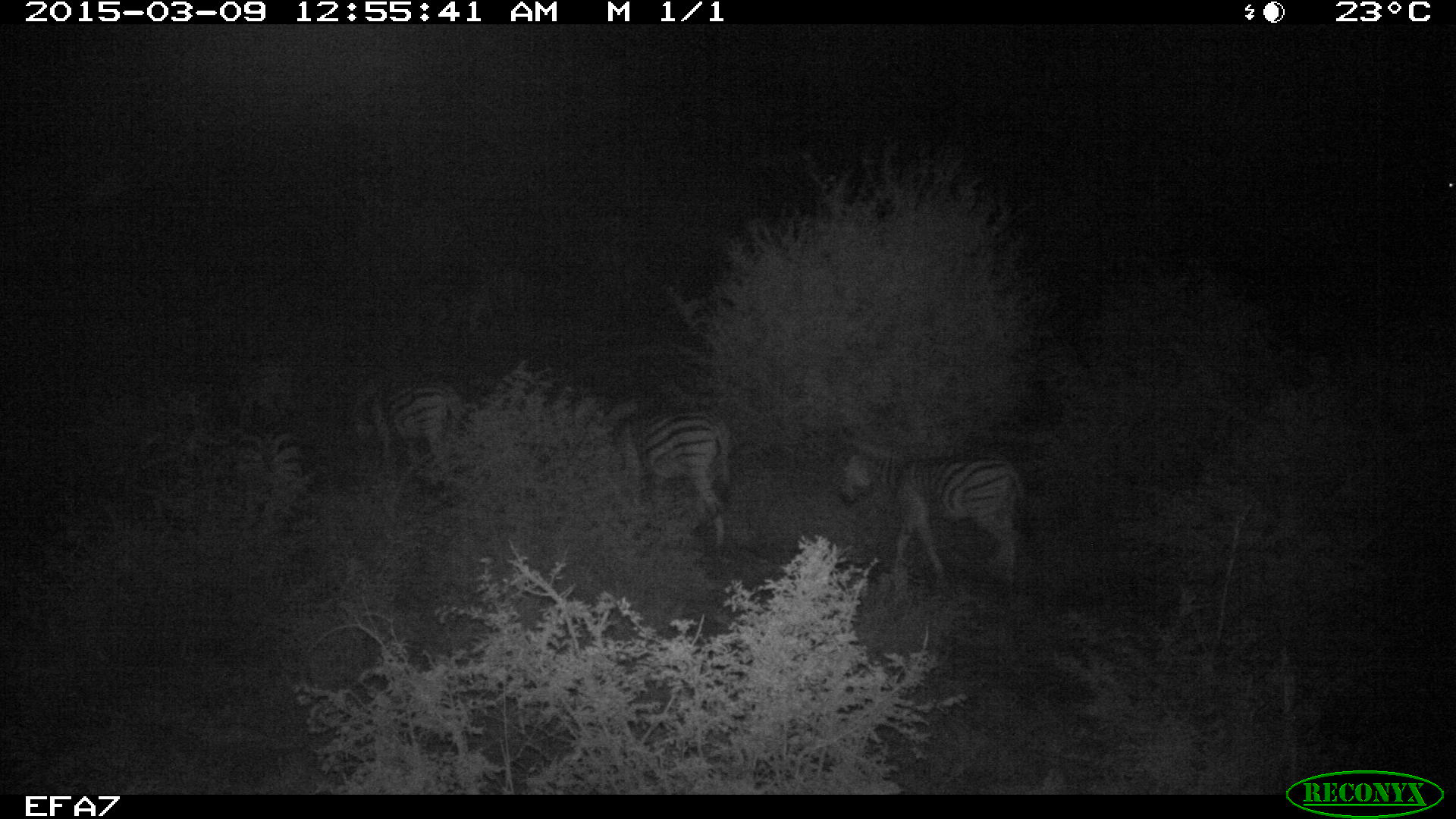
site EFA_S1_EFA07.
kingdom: Animalia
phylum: Chordata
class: Mammalia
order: Perissodactyla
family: Equidae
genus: Equus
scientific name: Equus quagga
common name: plains zebra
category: zebraplains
Zebraplains (plains zebra) (Equus quagga), count 5. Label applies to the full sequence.